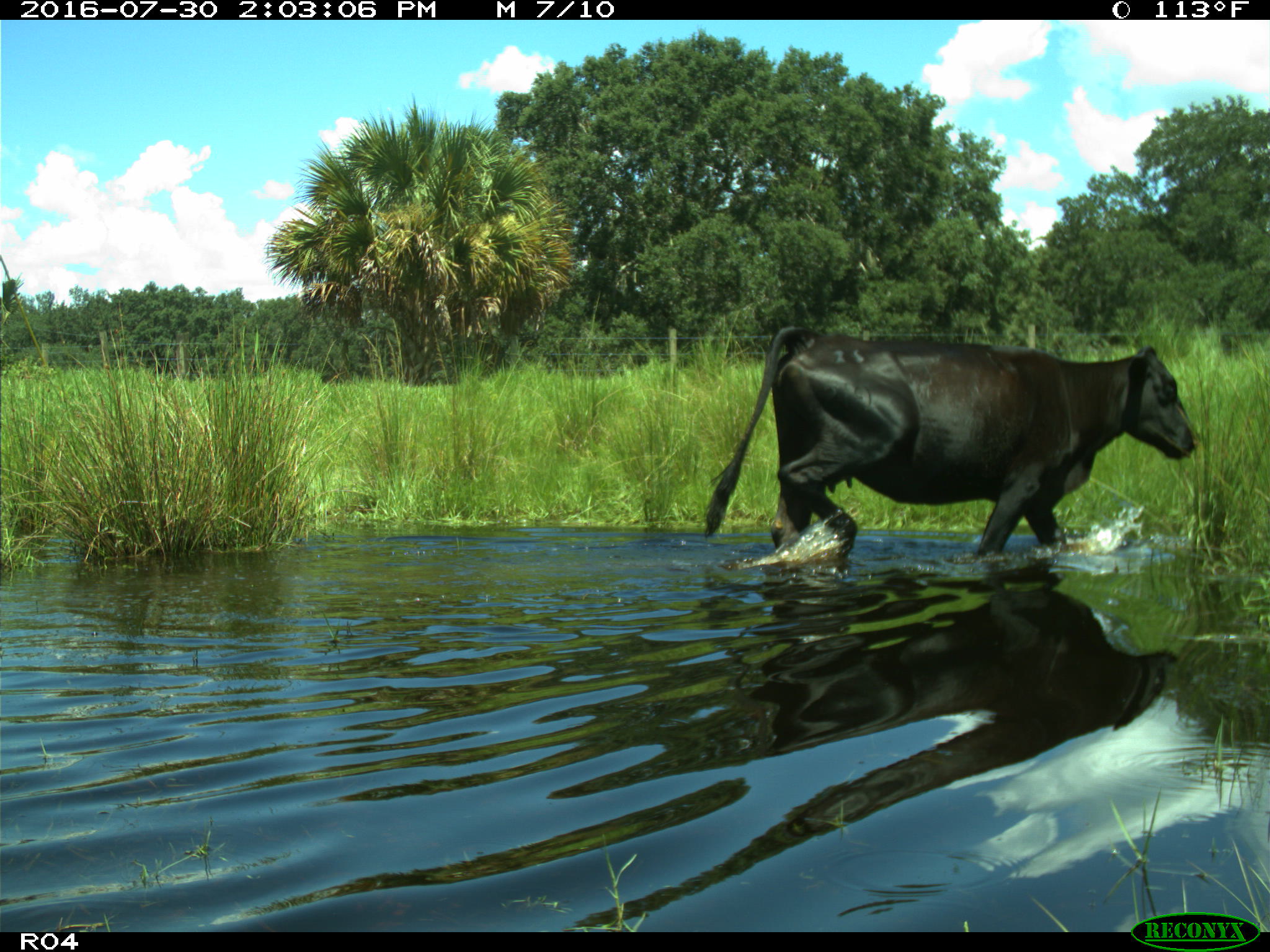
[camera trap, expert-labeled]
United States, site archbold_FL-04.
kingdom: Animalia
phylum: Chordata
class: Mammalia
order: Artiodactyla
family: Bovidae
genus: Bos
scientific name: Bos taurus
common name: domestic cow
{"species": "Bos taurus (domestic cow)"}